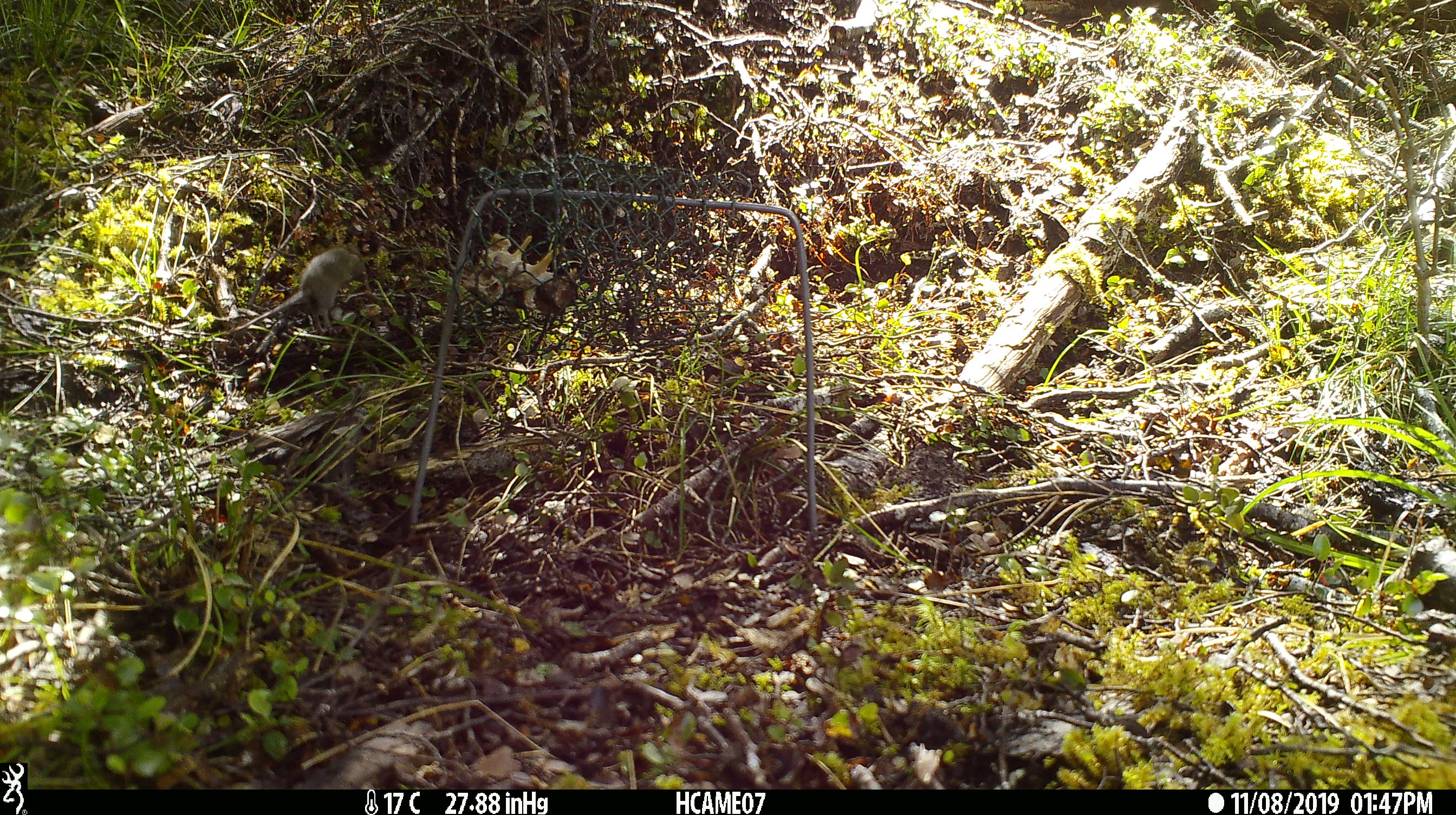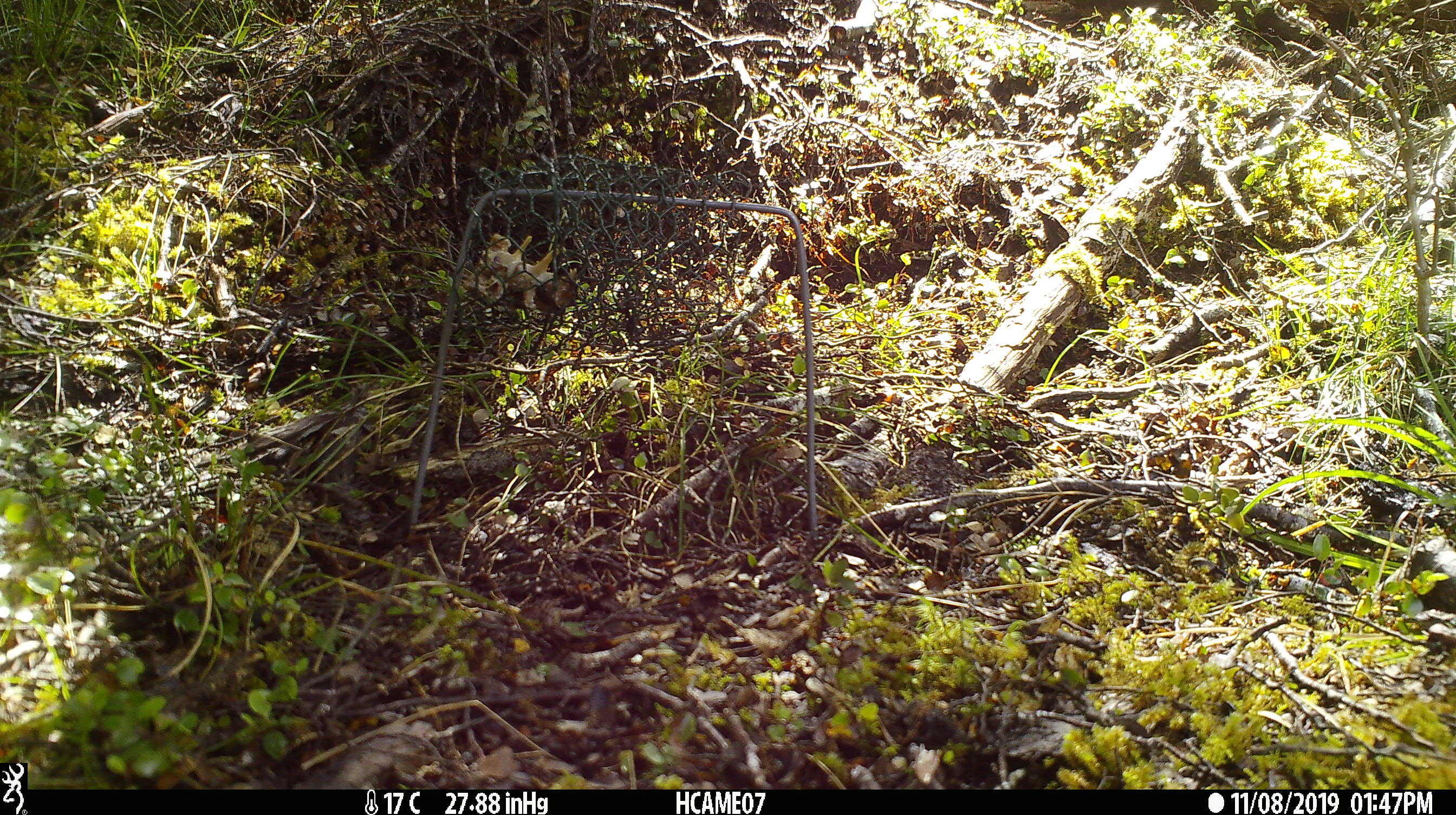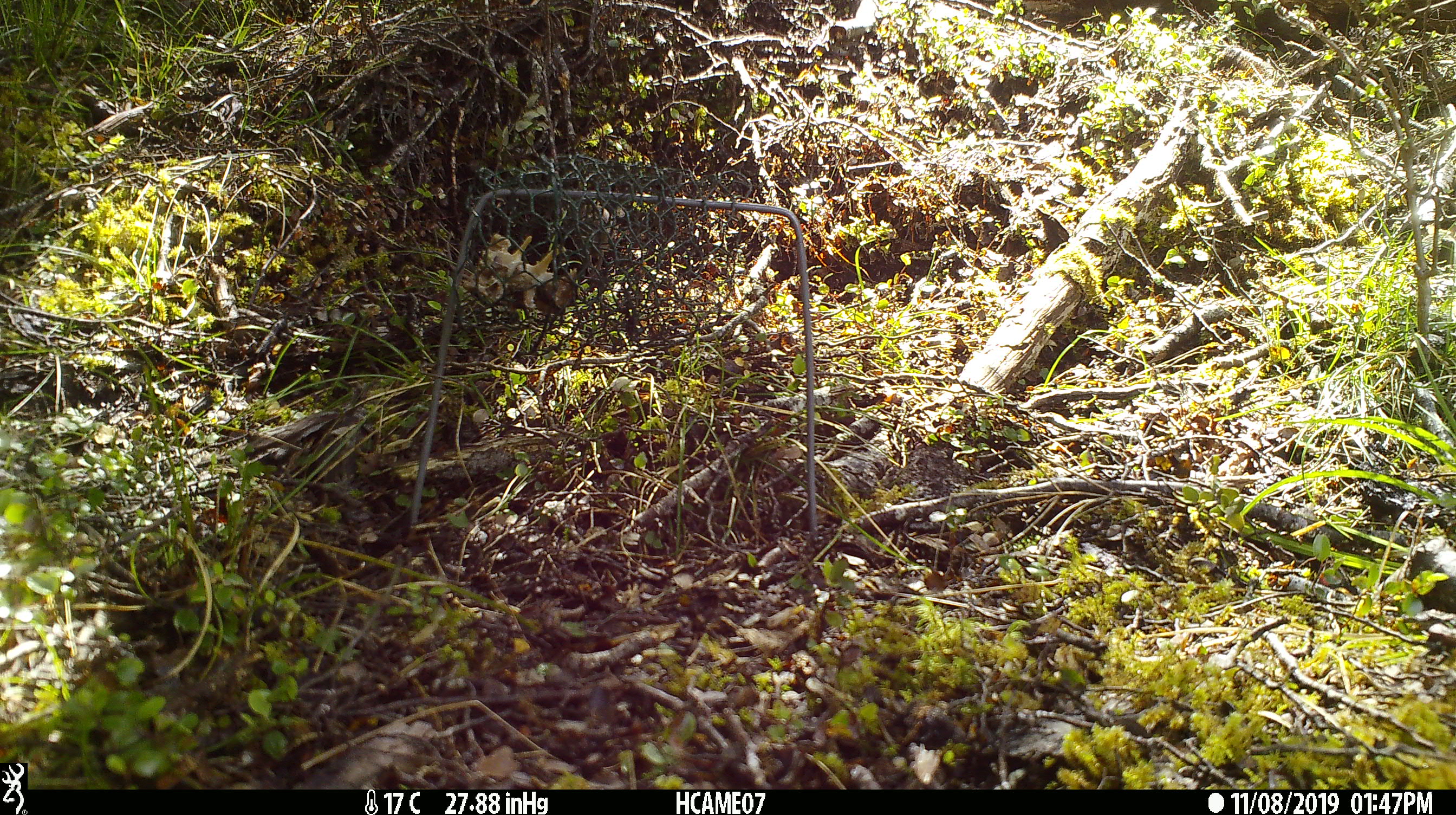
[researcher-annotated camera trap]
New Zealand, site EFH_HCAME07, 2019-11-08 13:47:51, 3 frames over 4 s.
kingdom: Animalia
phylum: Chordata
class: Mammalia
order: Rodentia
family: Muridae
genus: Mus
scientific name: Mus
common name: mouse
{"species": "mouse (Mus)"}